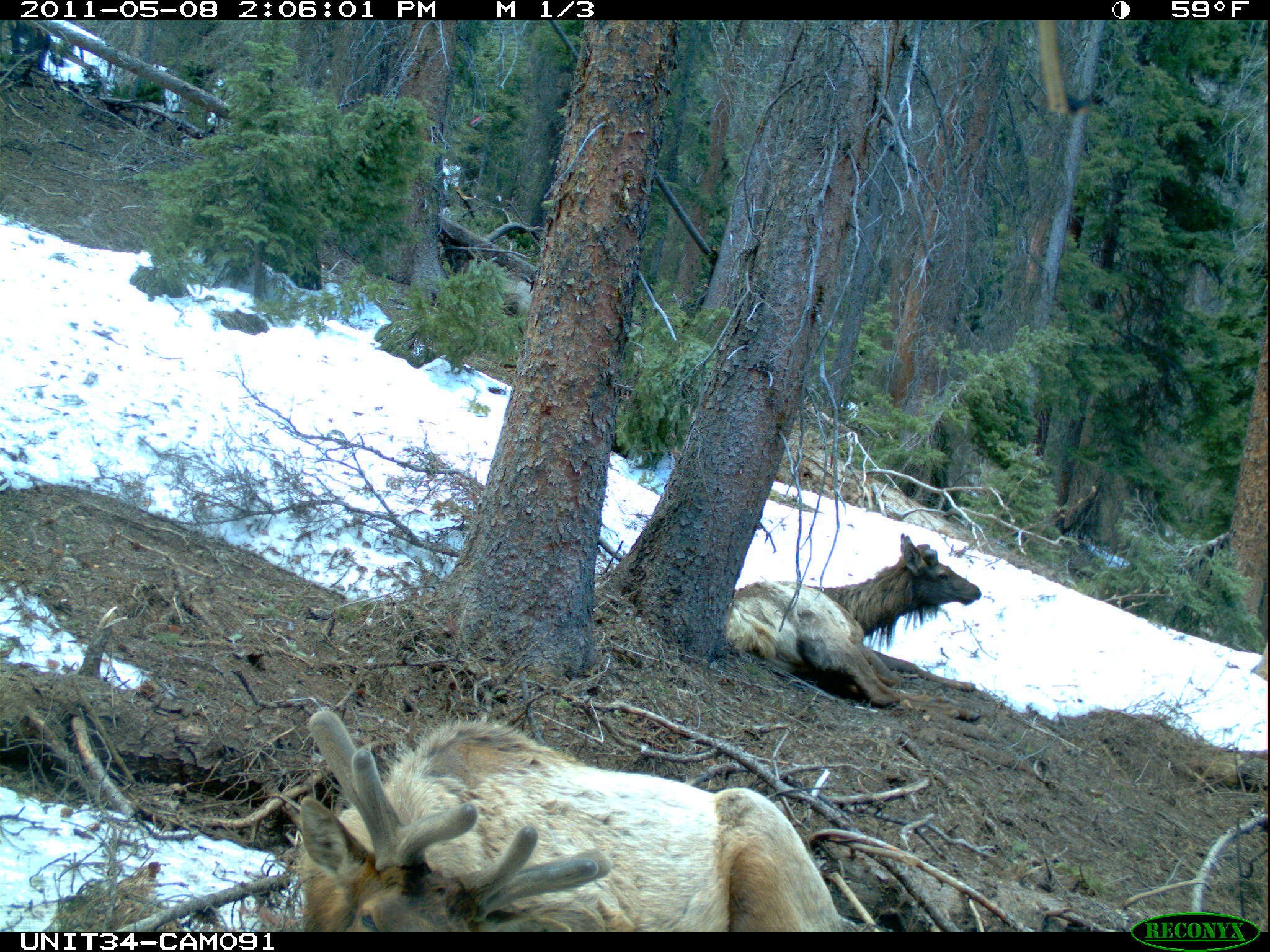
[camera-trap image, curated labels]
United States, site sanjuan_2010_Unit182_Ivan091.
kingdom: Animalia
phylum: Chordata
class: Mammalia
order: Artiodactyla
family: Cervidae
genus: Cervus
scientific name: Cervus elaphus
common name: red deer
Cervus elaphus (red deer).